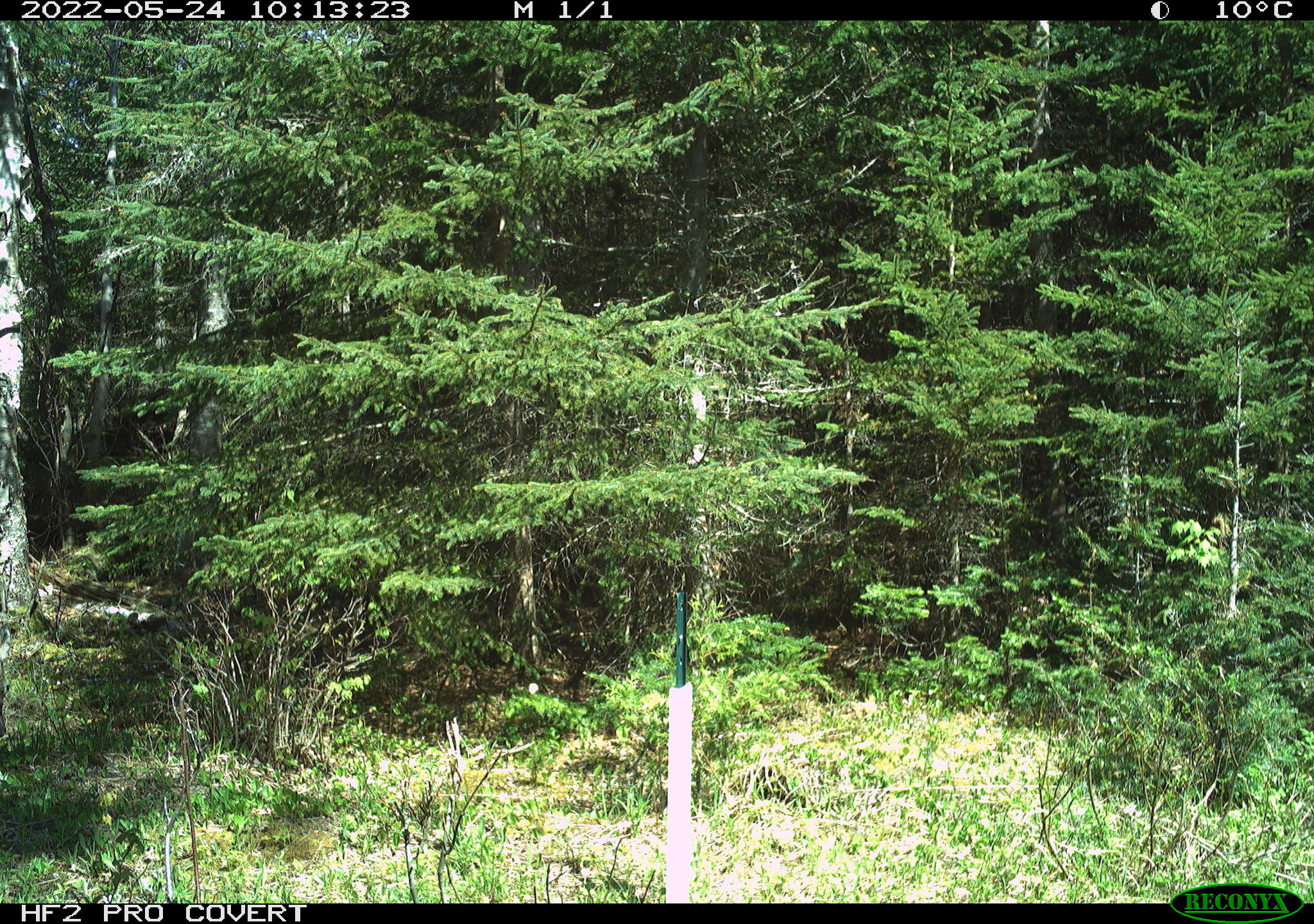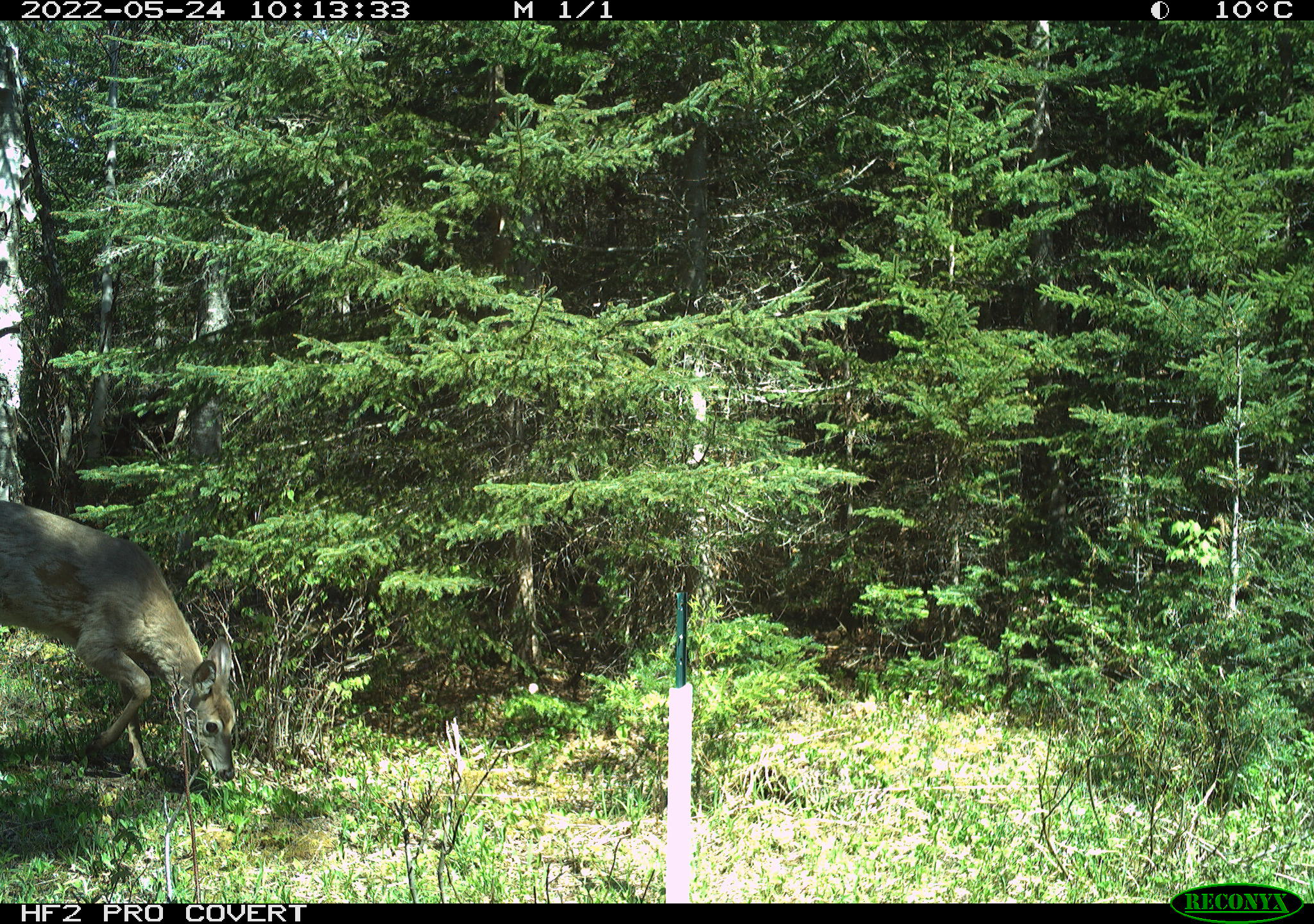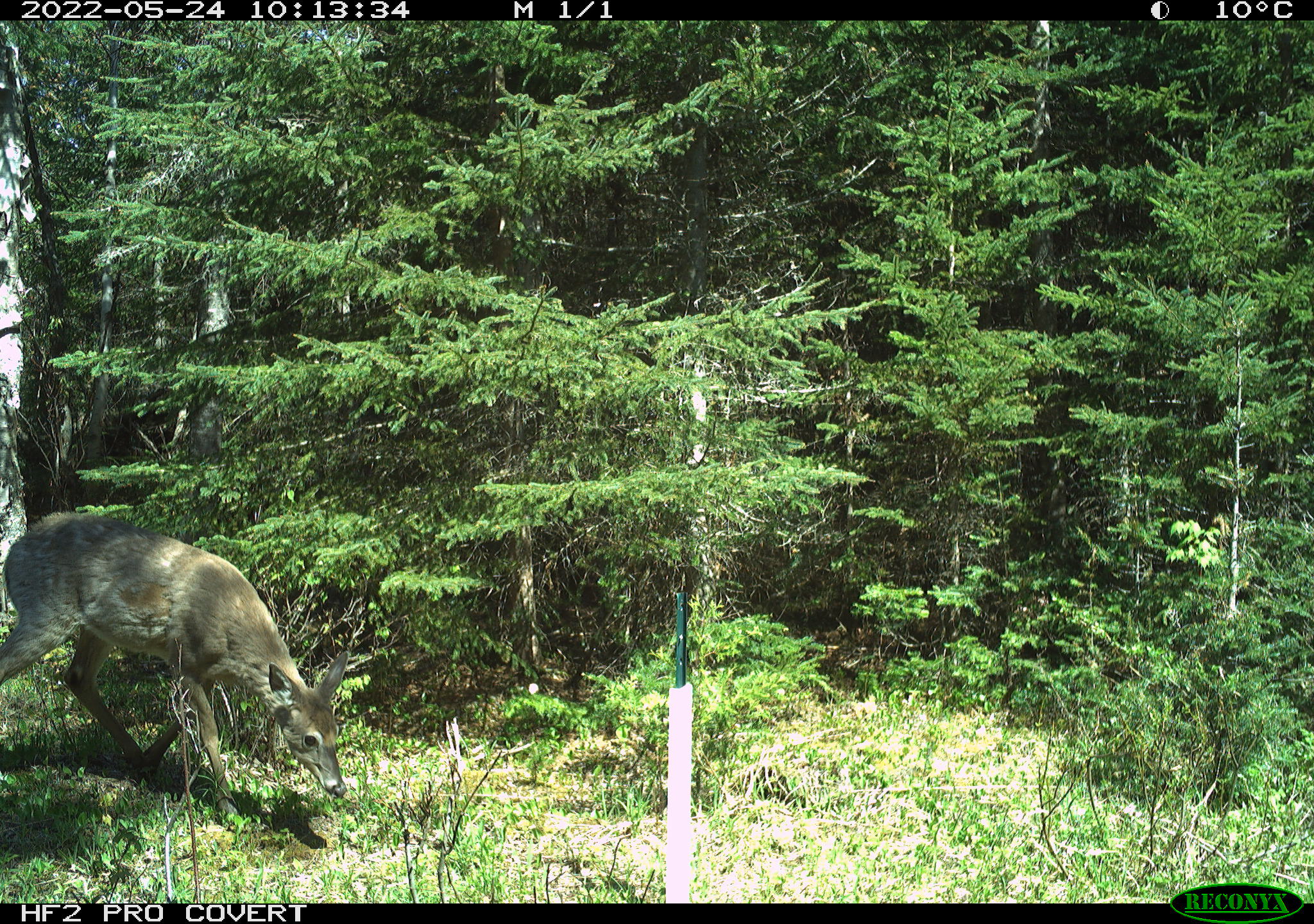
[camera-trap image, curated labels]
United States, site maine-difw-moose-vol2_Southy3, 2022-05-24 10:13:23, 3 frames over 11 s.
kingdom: Animalia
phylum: Chordata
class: Mammalia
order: Artiodactyla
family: Cervidae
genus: Odocoileus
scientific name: Odocoileus virginianus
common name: white-tailed deer